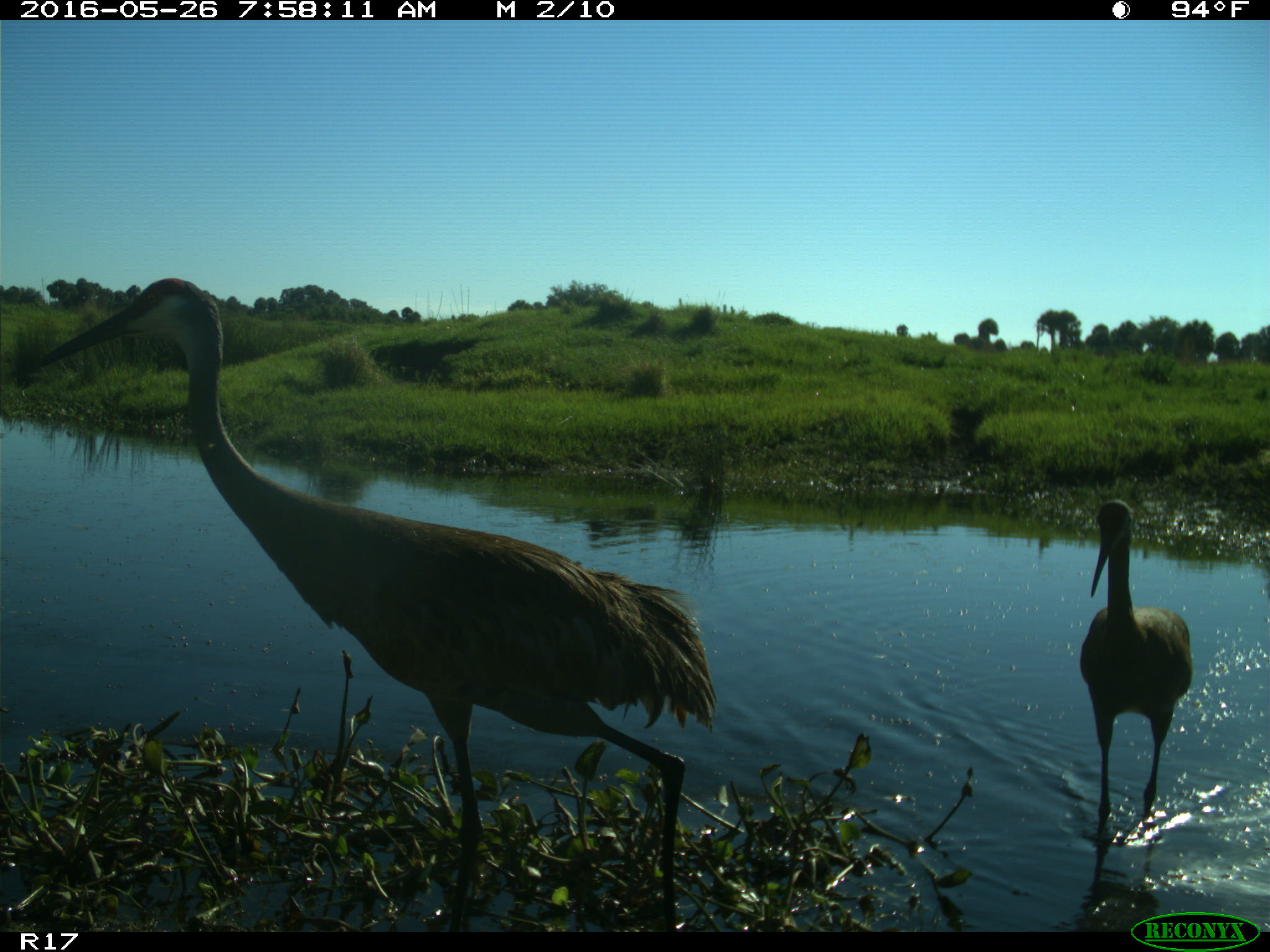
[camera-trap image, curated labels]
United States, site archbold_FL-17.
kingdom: Animalia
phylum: Chordata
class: Aves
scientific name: Aves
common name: birds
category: unidentified bird